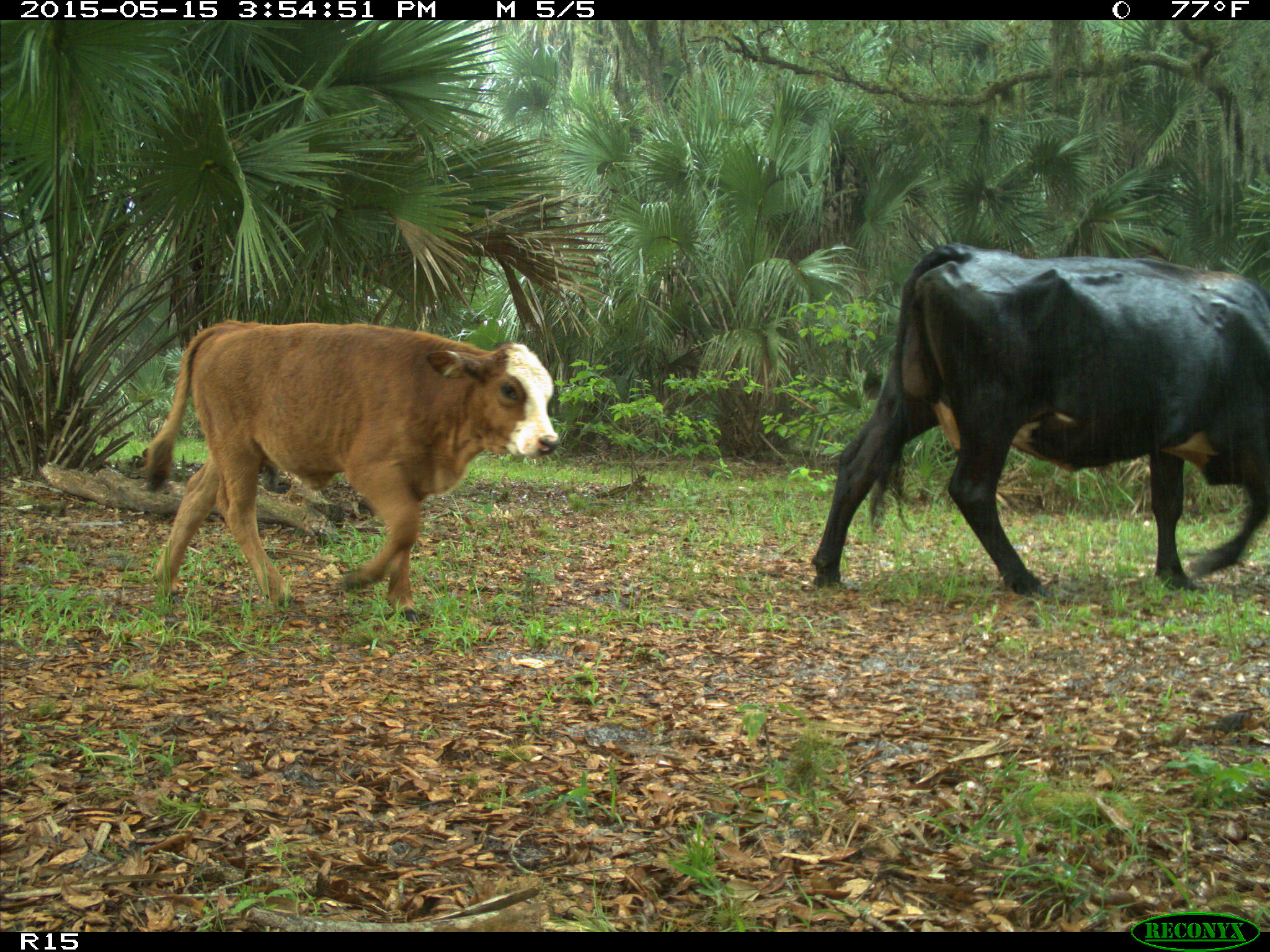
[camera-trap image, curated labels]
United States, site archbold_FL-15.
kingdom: Animalia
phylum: Chordata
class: Mammalia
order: Artiodactyla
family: Bovidae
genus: Bos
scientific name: Bos taurus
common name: domestic cow